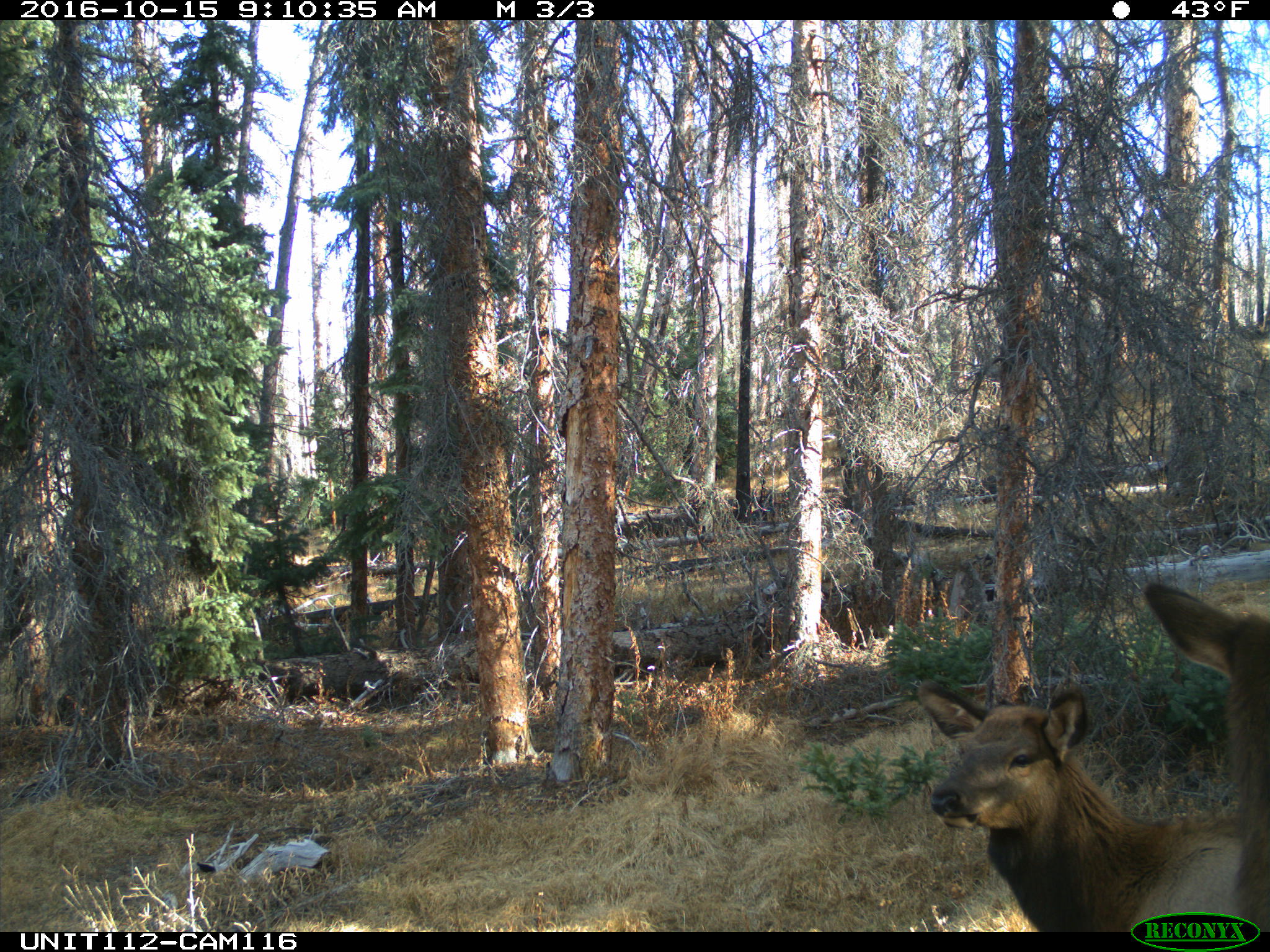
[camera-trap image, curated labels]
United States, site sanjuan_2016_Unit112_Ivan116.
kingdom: Animalia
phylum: Chordata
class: Mammalia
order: Artiodactyla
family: Cervidae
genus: Cervus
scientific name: Cervus elaphus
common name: red deer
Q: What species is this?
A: Cervus elaphus (red deer).